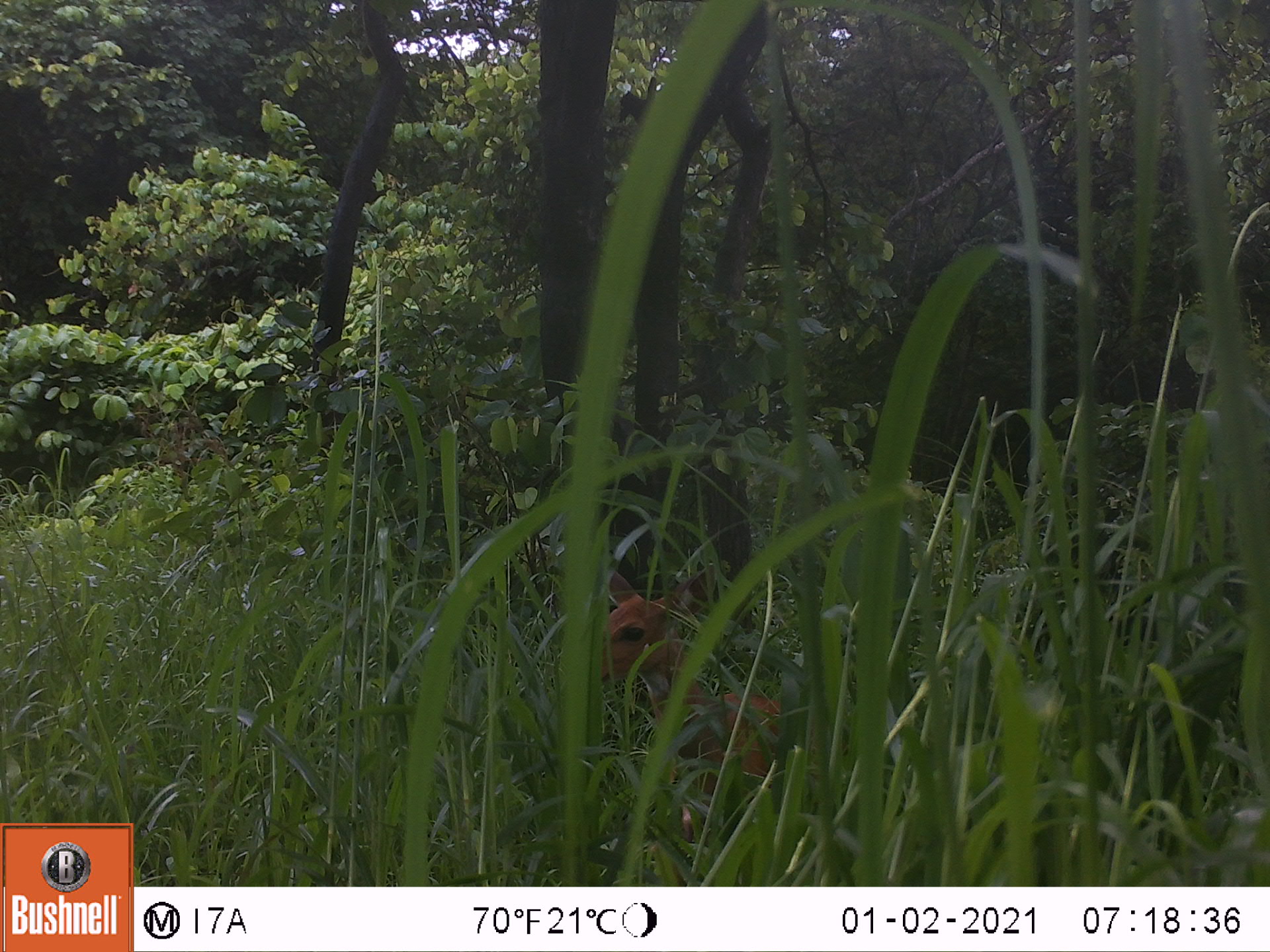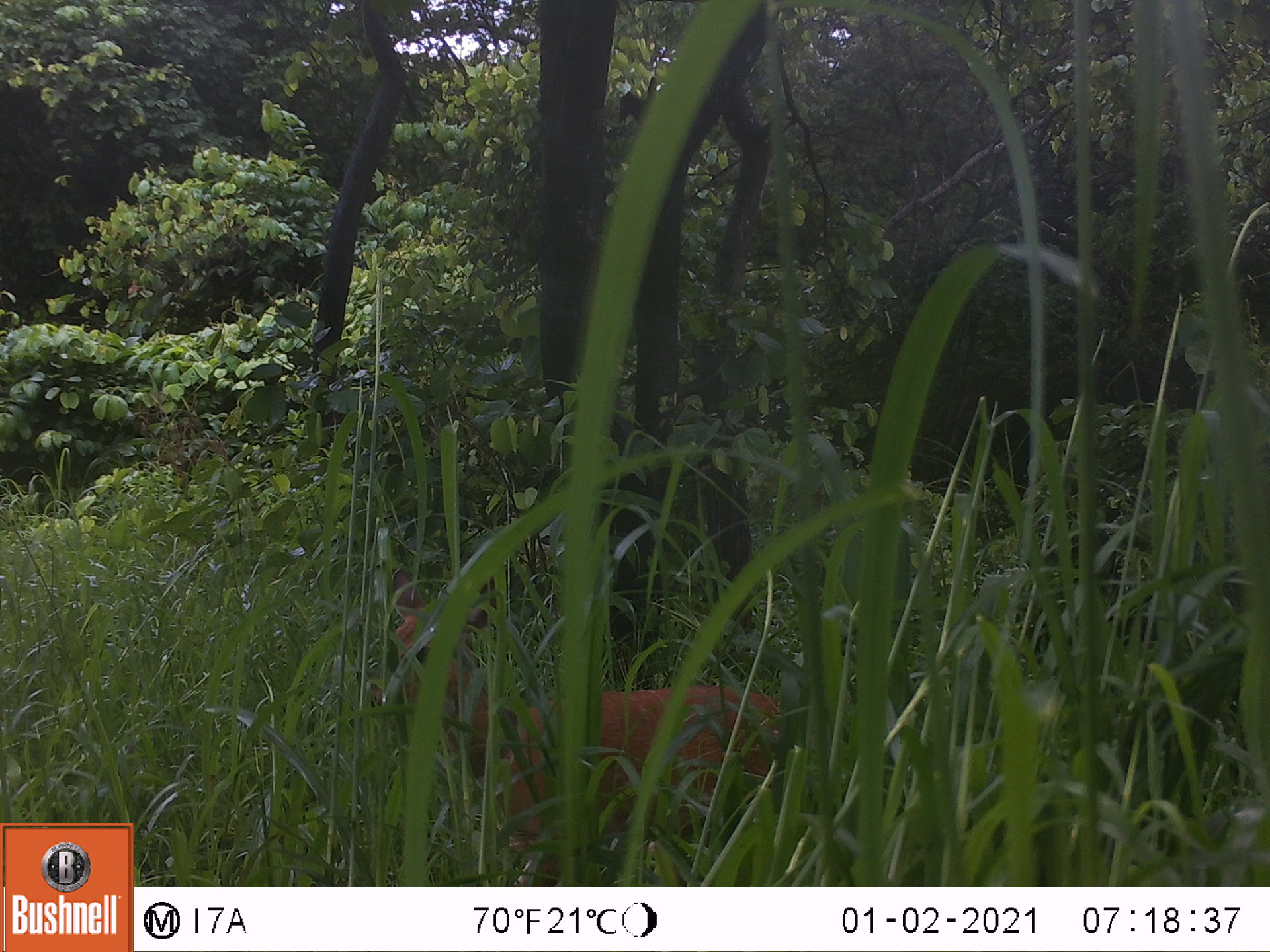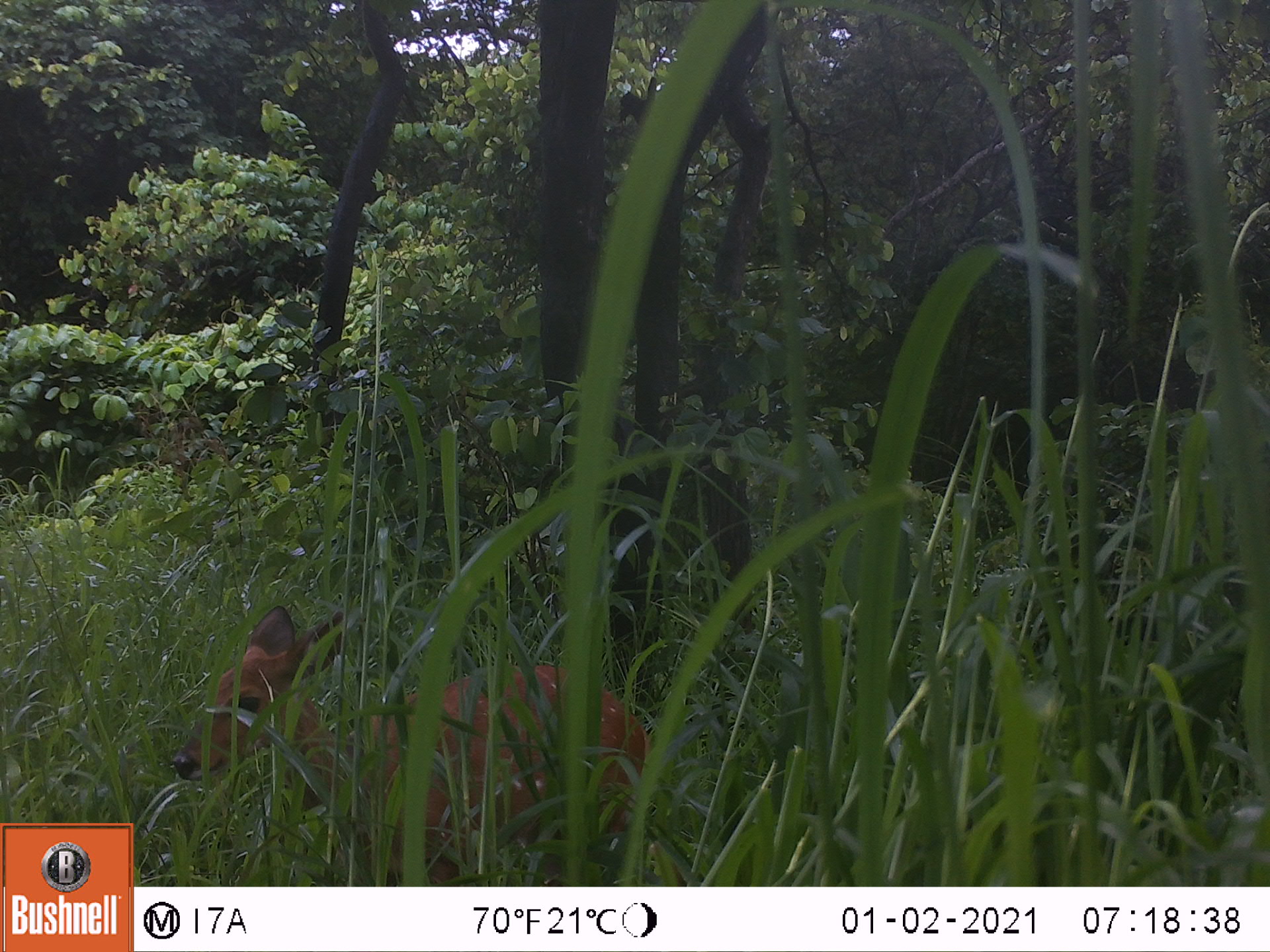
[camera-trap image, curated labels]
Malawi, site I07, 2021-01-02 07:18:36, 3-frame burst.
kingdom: Animalia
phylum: Chordata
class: Mammalia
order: Artiodactyla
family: Bovidae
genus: Tragelaphus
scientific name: Tragelaphus sylvaticus sylvaticus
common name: cape bushbuck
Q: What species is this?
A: Cape bushbuck (Tragelaphus sylvaticus sylvaticus).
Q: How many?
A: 1.